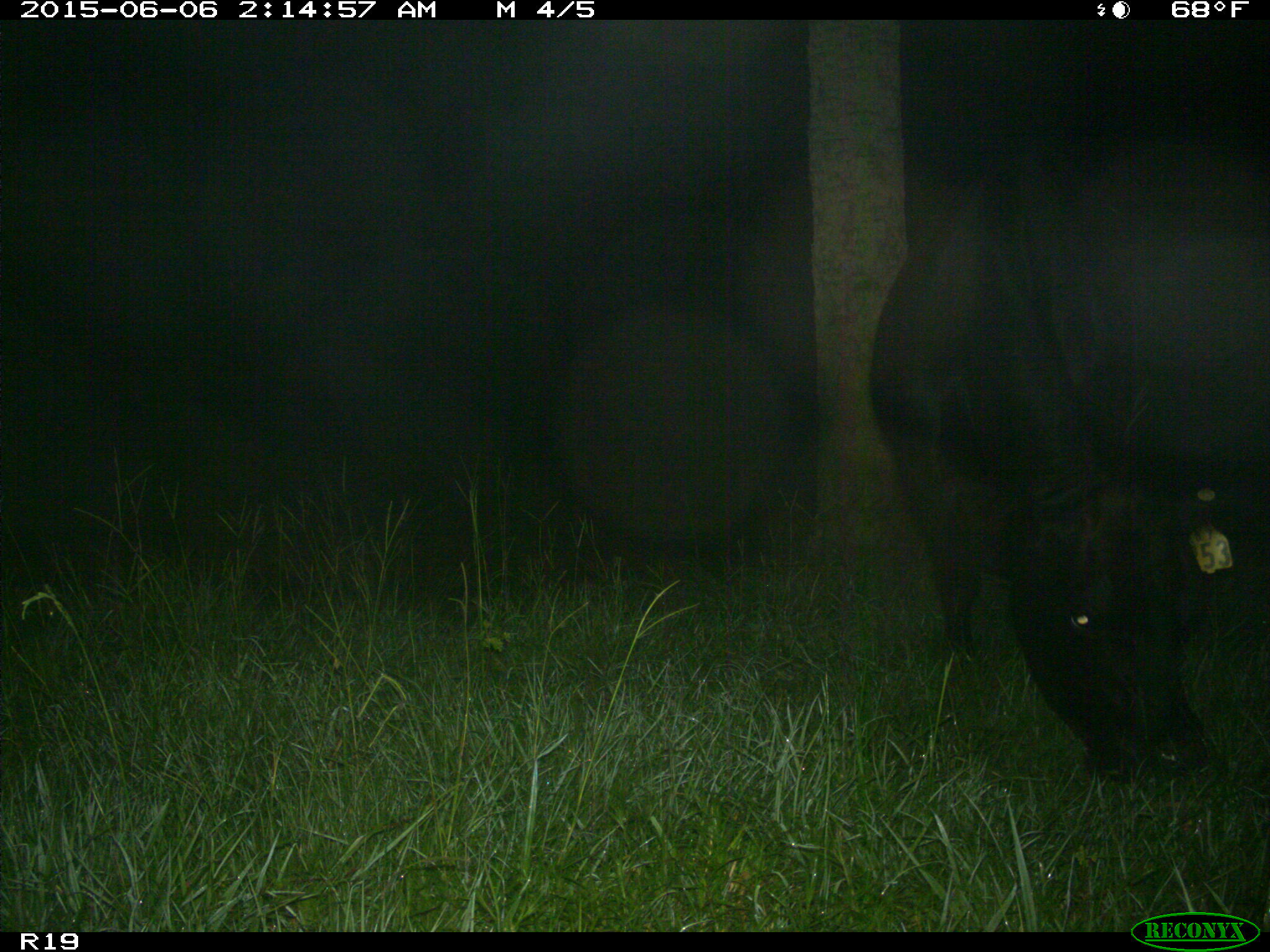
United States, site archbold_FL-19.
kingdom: Animalia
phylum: Chordata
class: Mammalia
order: Artiodactyla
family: Bovidae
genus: Bos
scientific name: Bos taurus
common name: domestic cow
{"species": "Bos taurus (domestic cow)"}